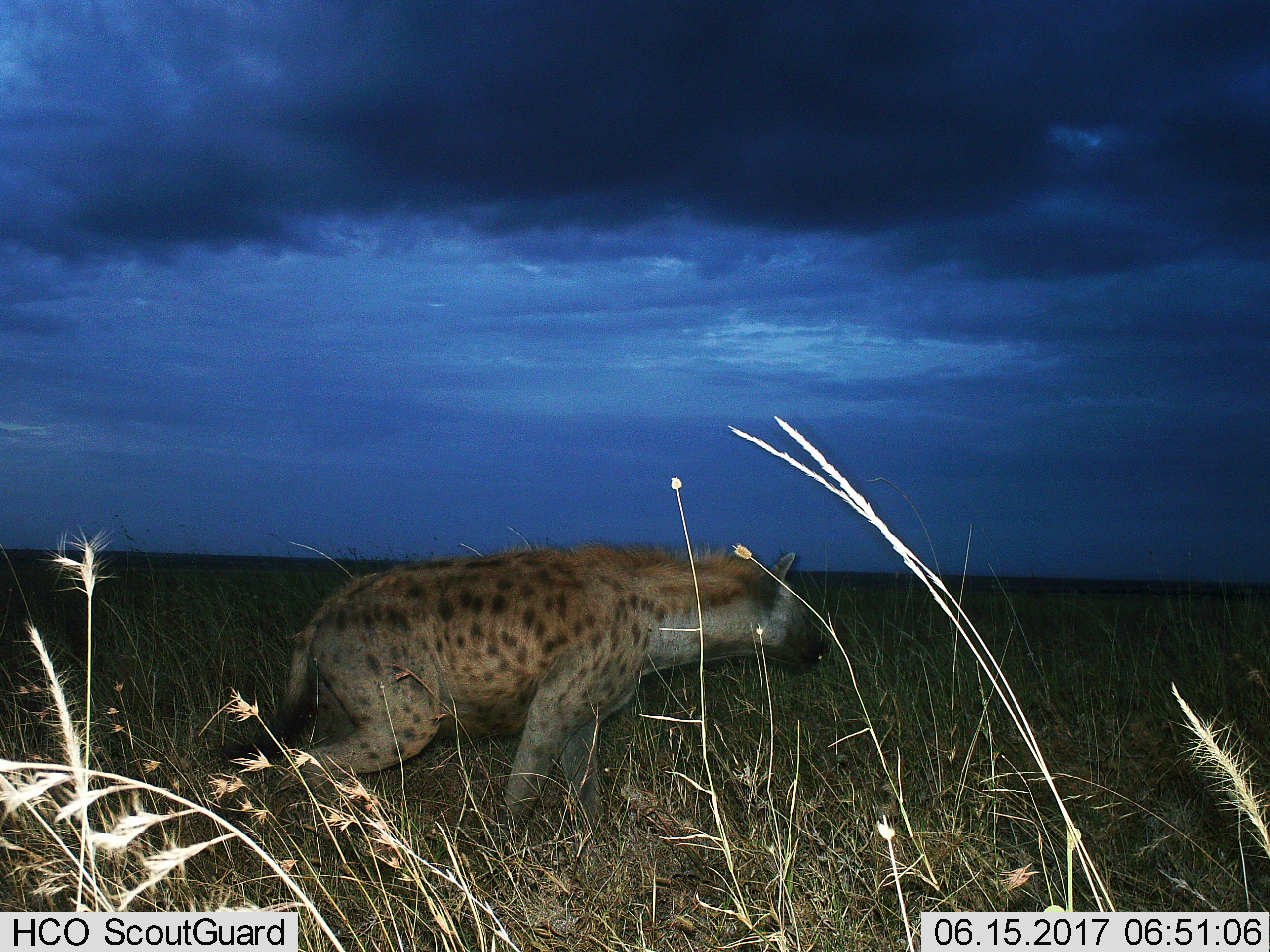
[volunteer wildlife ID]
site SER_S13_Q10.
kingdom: Animalia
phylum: Chordata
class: Mammalia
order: Carnivora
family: Hyaenidae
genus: Crocuta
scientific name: Crocuta crocuta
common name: spotted hyena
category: hyenaspotted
Hyenaspotted (spotted hyena) (Crocuta crocuta), count 1. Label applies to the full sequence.